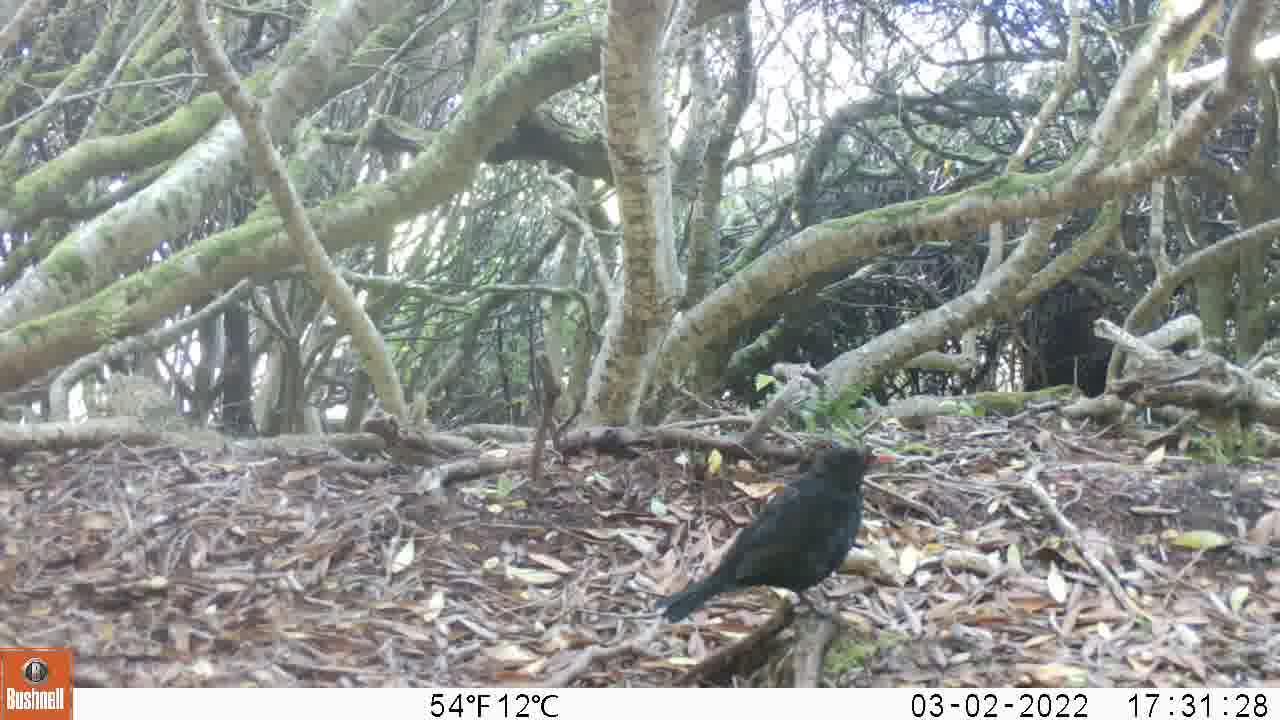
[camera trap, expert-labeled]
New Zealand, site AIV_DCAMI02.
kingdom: Animalia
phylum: Chordata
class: Aves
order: Passeriformes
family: Turdidae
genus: Turdus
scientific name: Turdus merula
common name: eurasian blackbird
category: blackbird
Blackbird (eurasian blackbird) (Turdus merula).